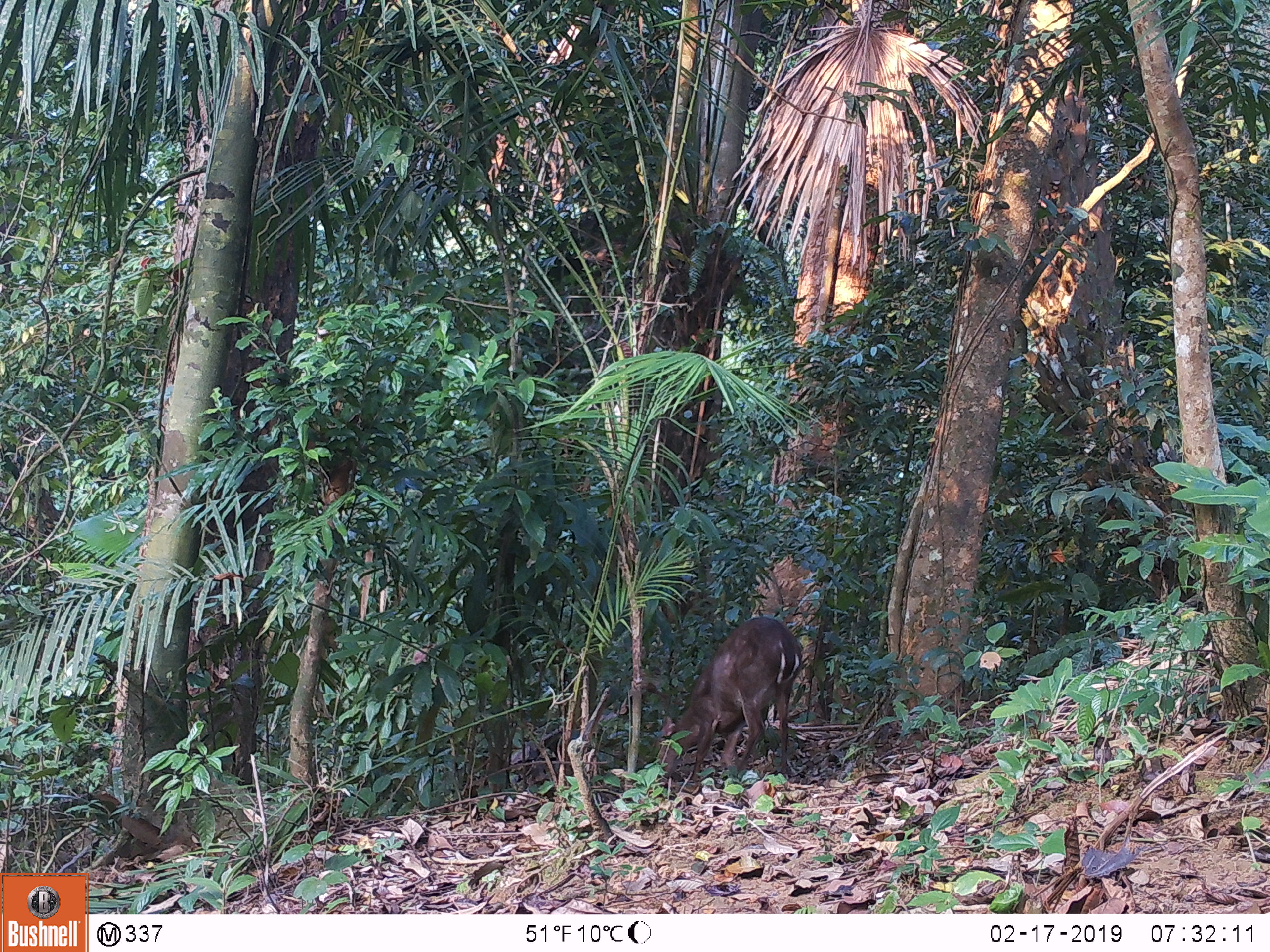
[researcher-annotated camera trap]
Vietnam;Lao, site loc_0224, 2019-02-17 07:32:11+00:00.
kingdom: Animalia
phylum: Chordata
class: Mammalia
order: Artiodactyla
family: Cervidae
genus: Muntiacus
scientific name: Muntiacus vuquangensis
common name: large-antlered muntjac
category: large antlered muntjac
Large antlered muntjac (large-antlered muntjac) (Muntiacus vuquangensis). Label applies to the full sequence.